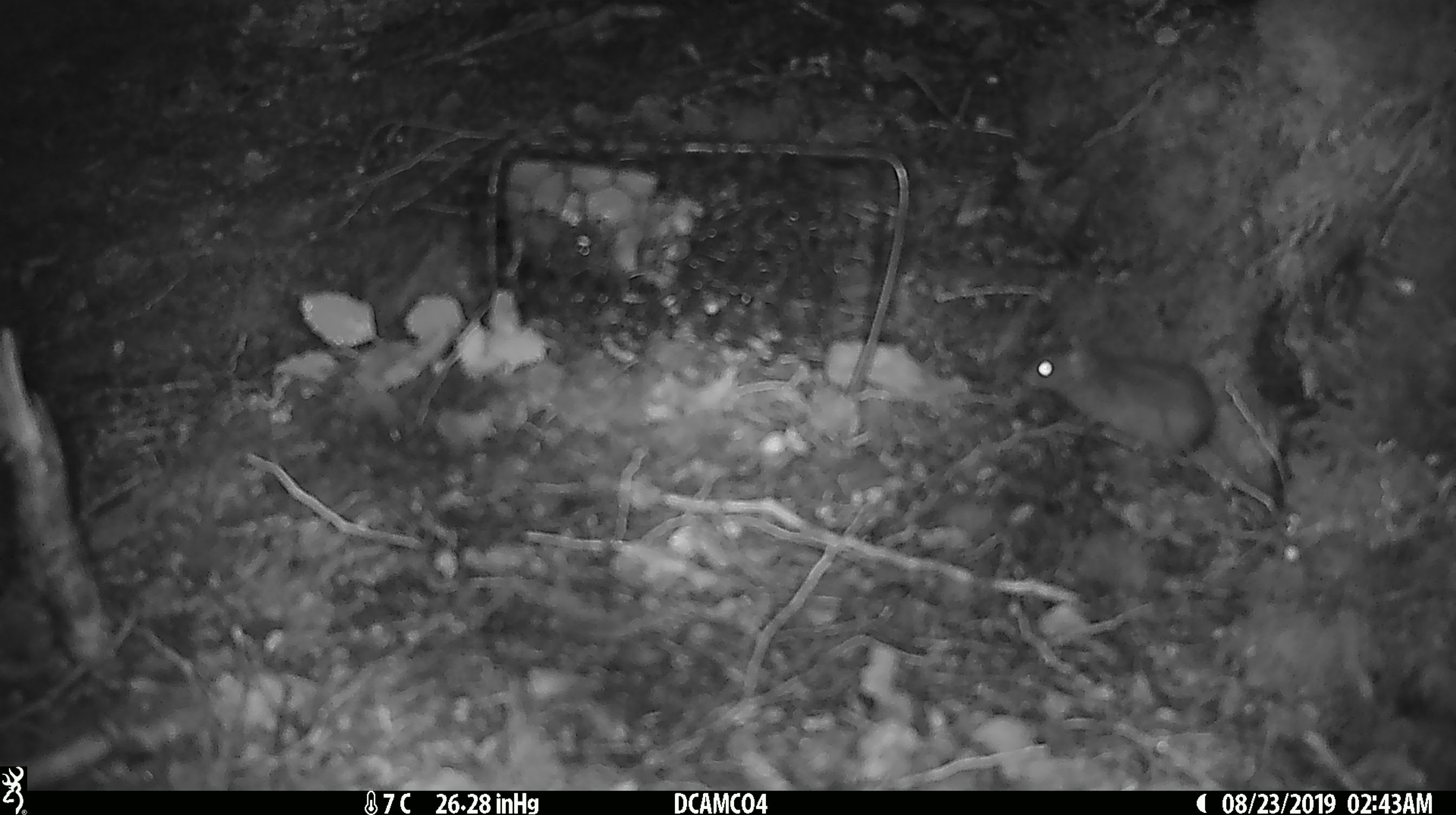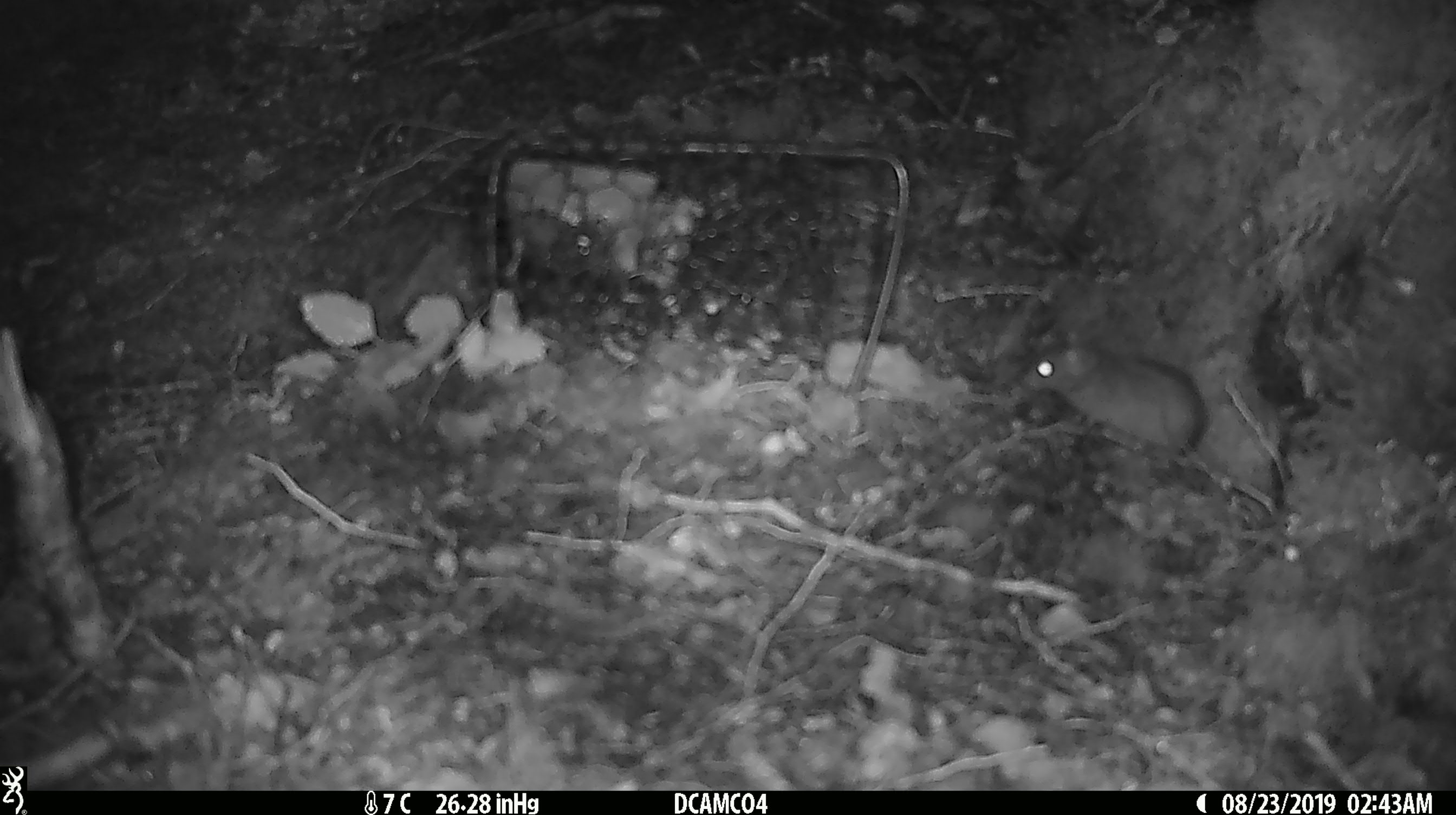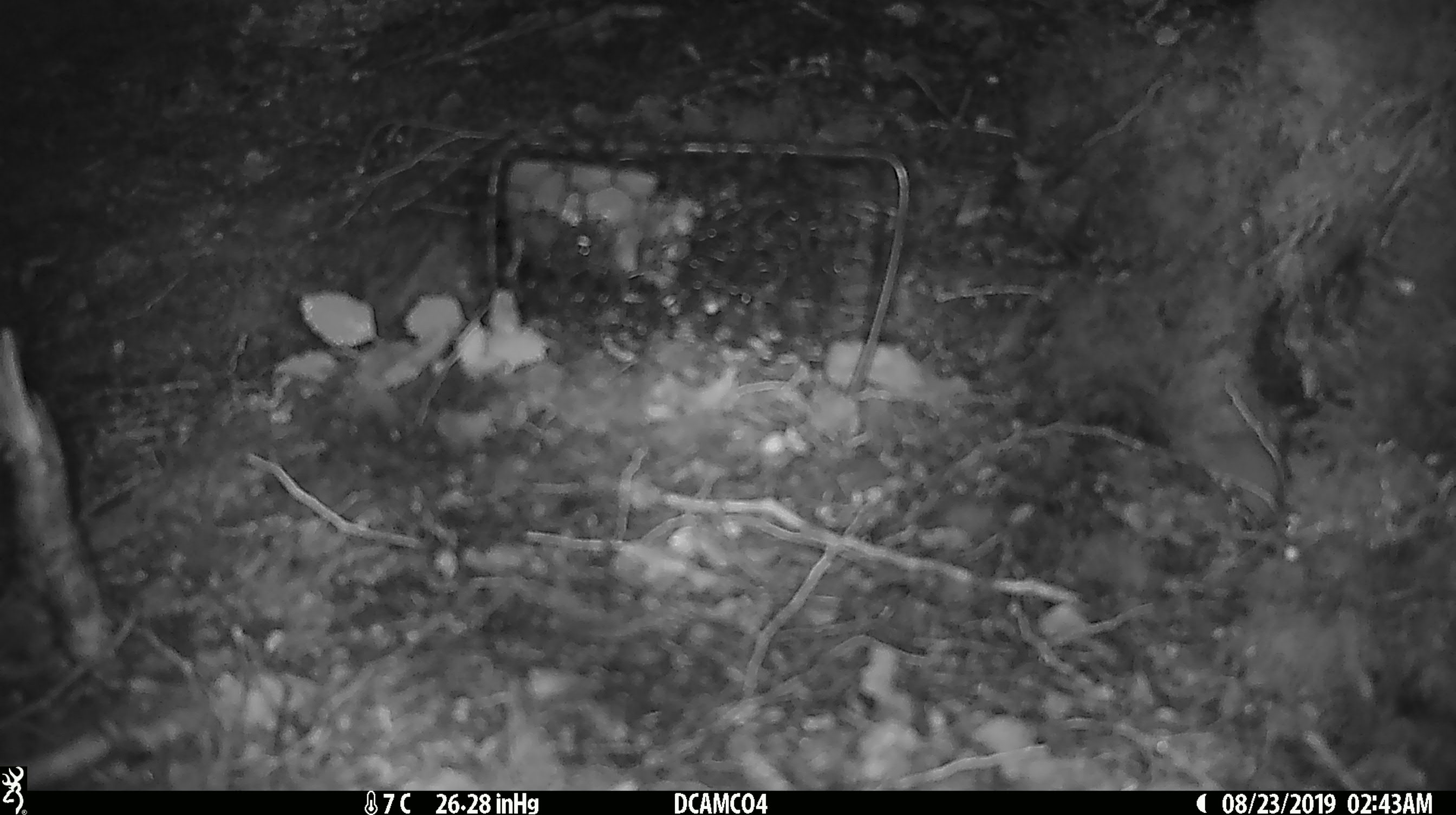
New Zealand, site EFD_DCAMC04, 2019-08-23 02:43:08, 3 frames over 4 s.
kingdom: Animalia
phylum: Chordata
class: Mammalia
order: Rodentia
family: Muridae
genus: Mus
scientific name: Mus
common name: mouse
Mouse (Mus).